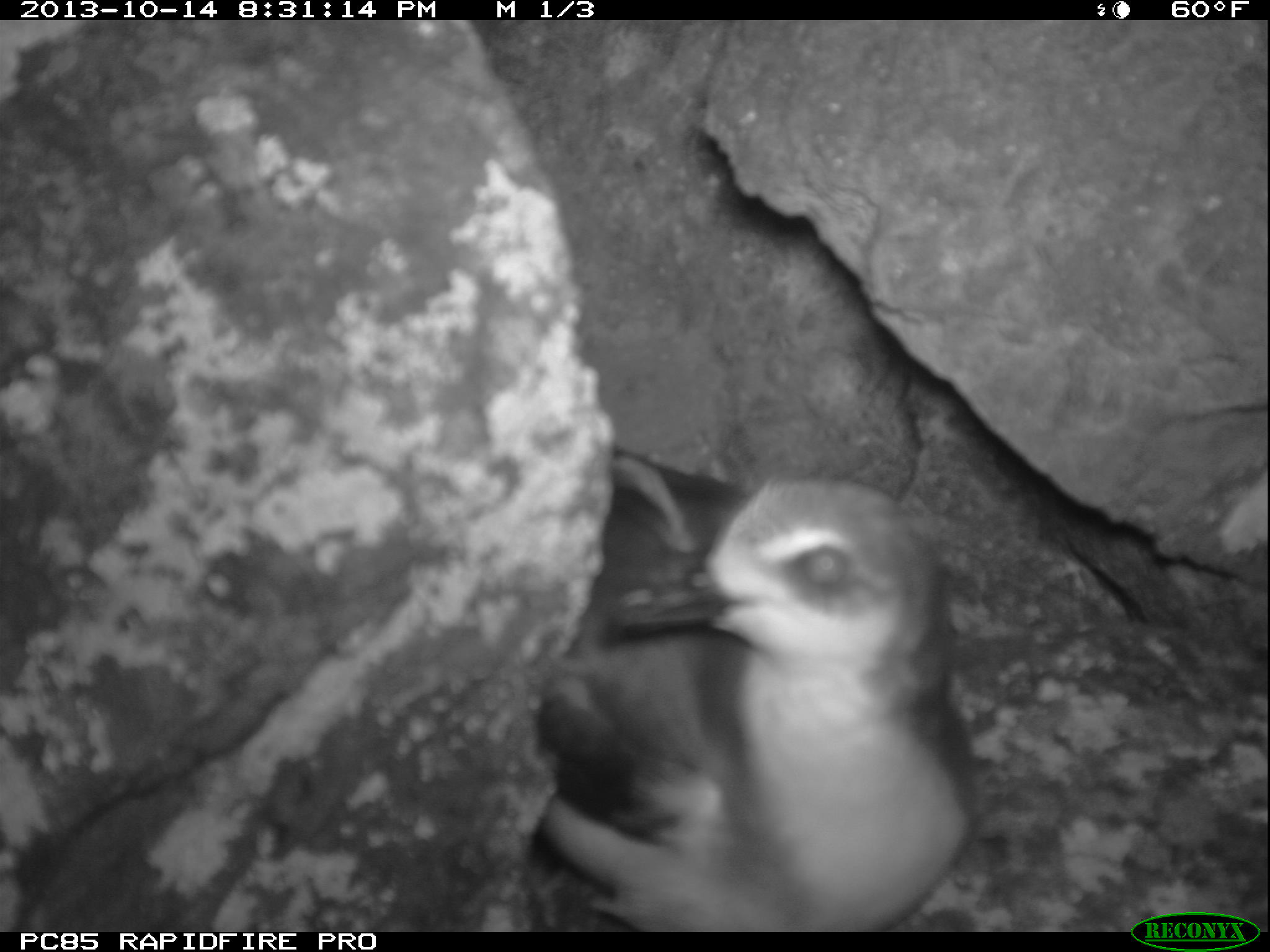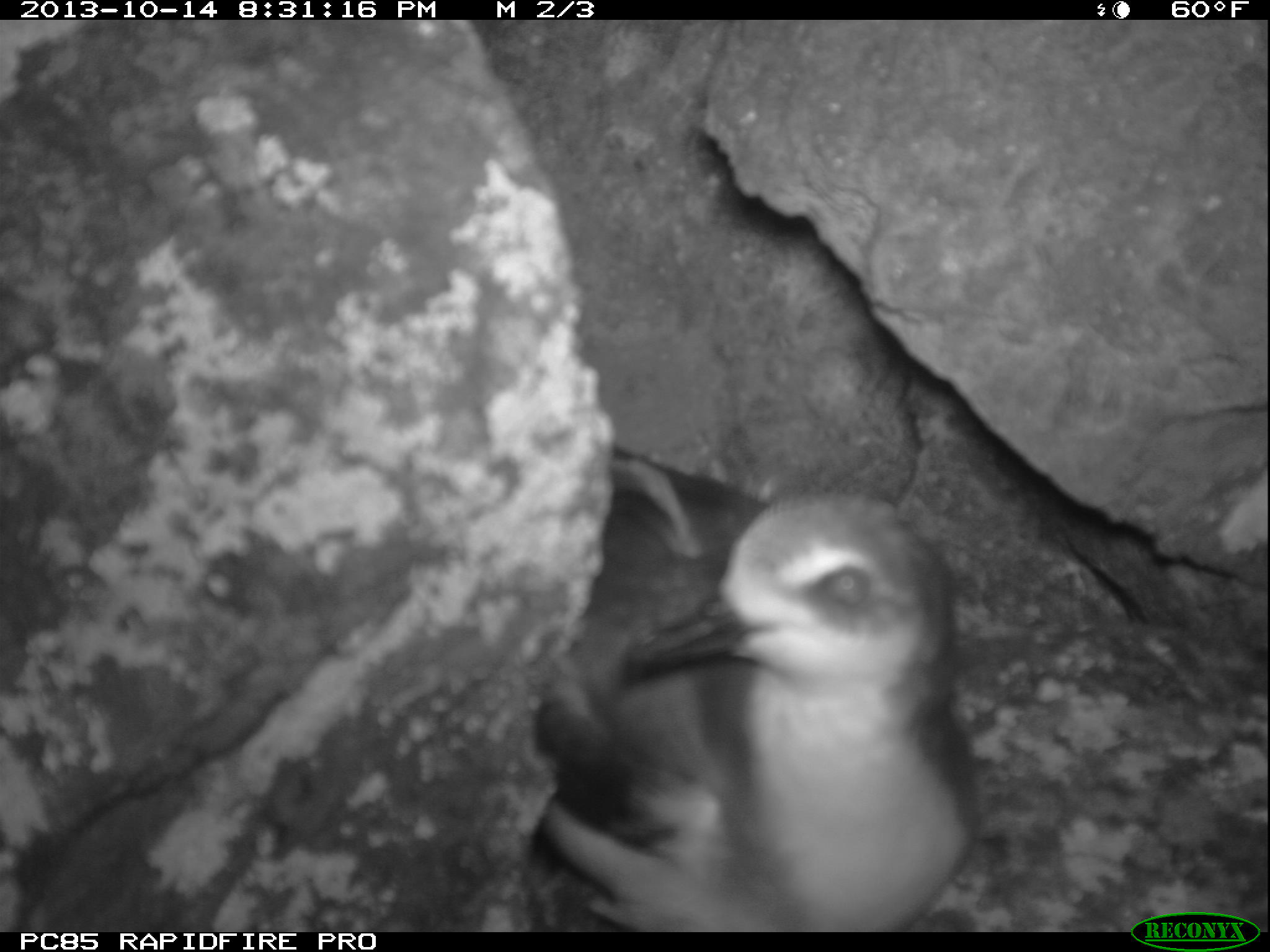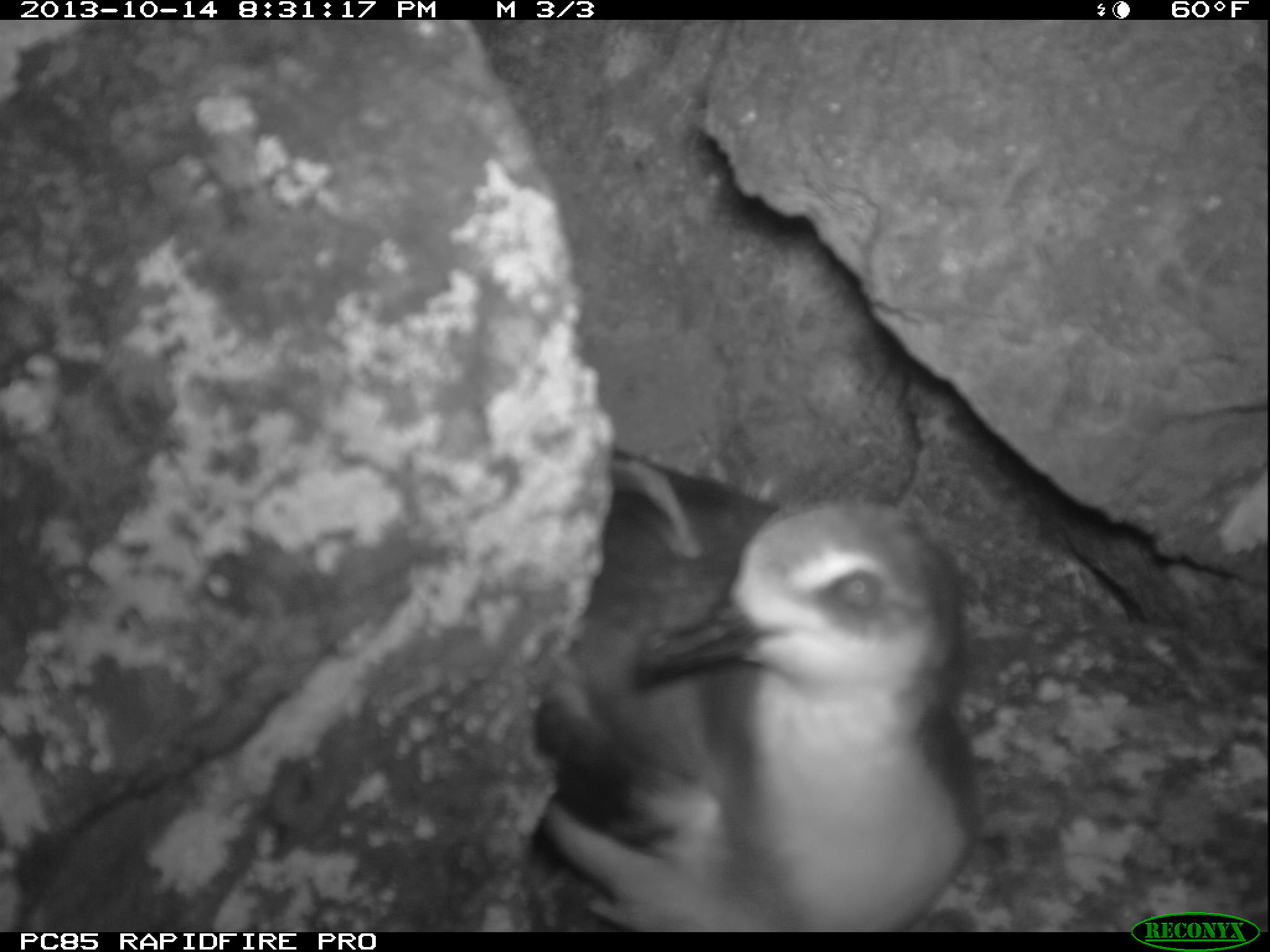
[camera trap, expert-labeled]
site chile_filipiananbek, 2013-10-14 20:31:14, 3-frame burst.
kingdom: Animalia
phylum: Chordata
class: Aves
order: Procellariiformes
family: Procellariidae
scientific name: Procellariidae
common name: petrel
Petrel (Procellariidae).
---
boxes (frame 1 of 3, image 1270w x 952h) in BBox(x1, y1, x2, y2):
petrel: BBox(522, 448, 982, 932)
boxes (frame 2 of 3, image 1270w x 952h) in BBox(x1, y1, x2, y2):
petrel: BBox(525, 446, 979, 928)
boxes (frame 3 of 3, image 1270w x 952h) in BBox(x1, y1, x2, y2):
petrel: BBox(525, 445, 985, 933)